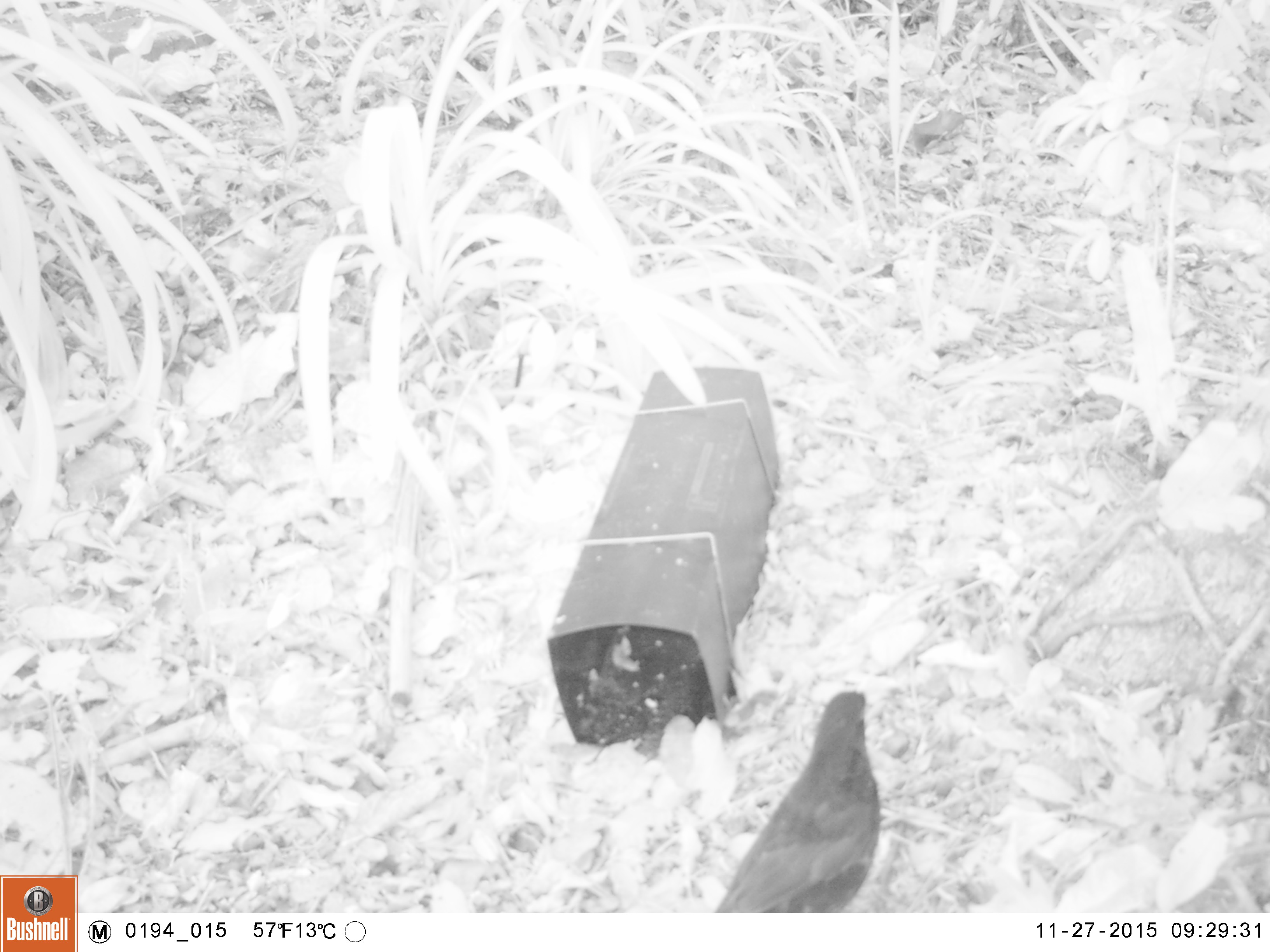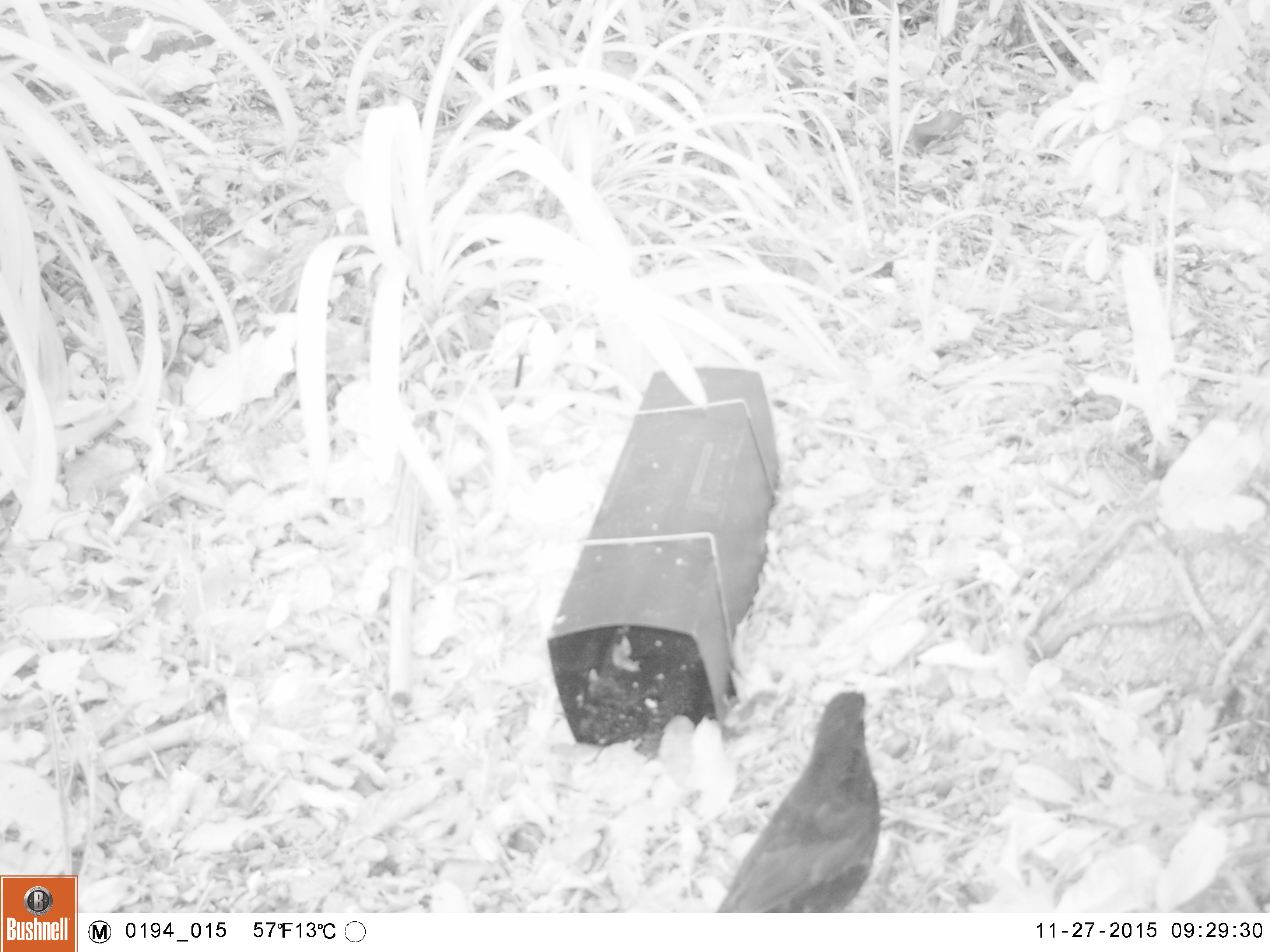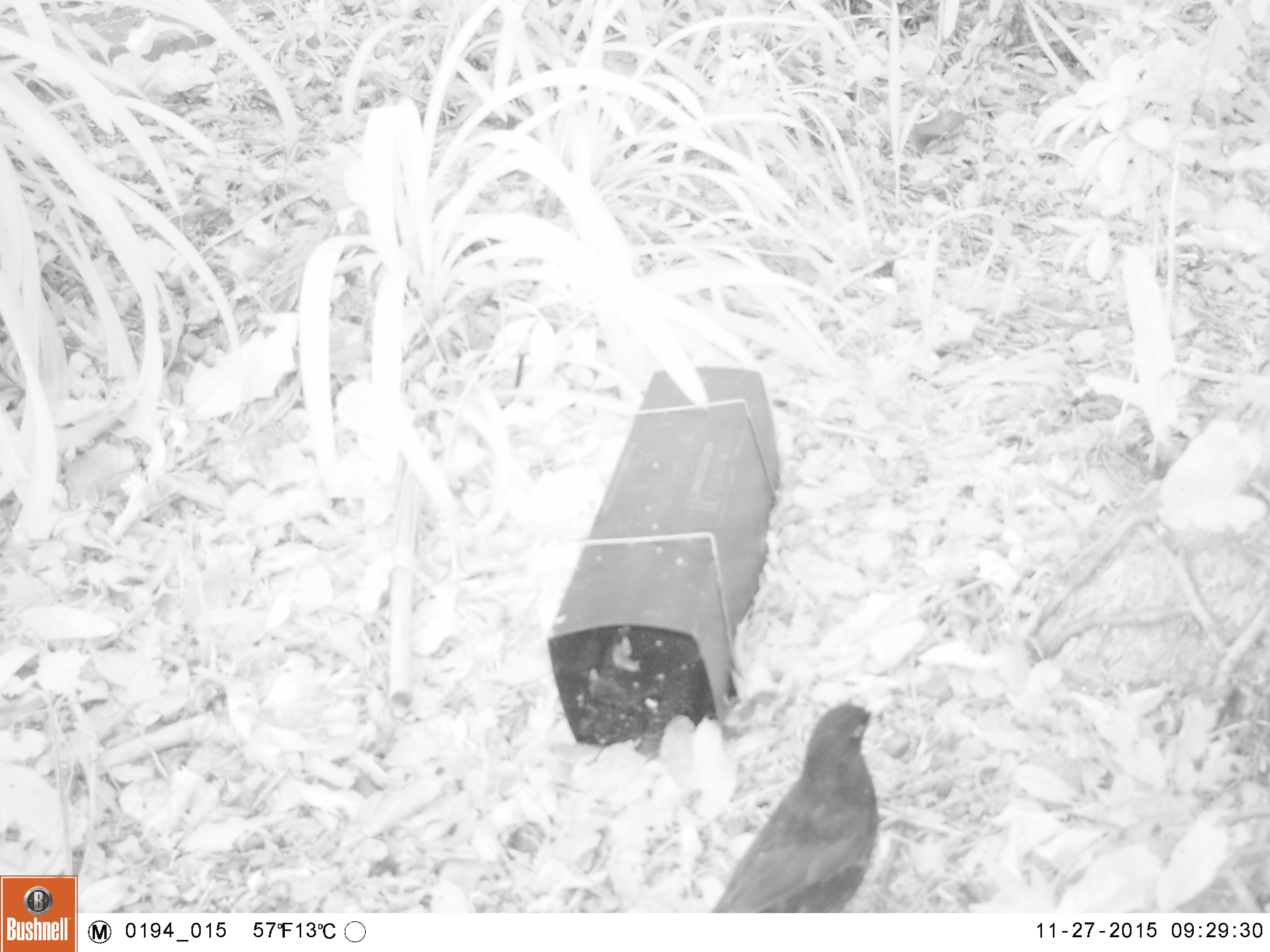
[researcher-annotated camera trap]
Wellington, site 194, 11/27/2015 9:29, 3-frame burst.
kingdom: Animalia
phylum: Chordata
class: Aves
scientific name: Aves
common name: bird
Bird (Aves).